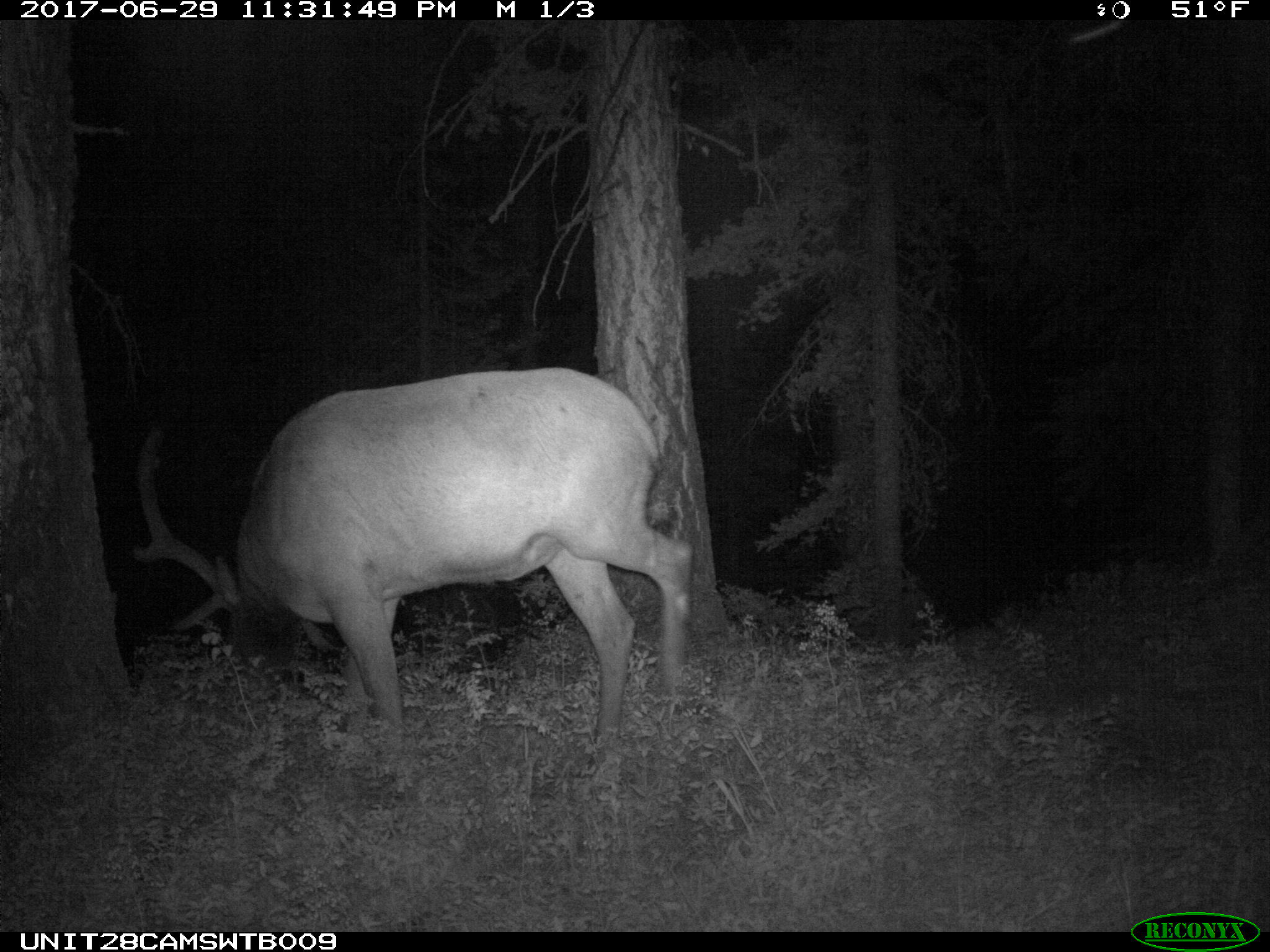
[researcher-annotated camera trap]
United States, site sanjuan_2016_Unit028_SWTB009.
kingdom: Animalia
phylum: Chordata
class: Mammalia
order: Artiodactyla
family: Cervidae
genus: Cervus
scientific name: Cervus elaphus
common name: red deer